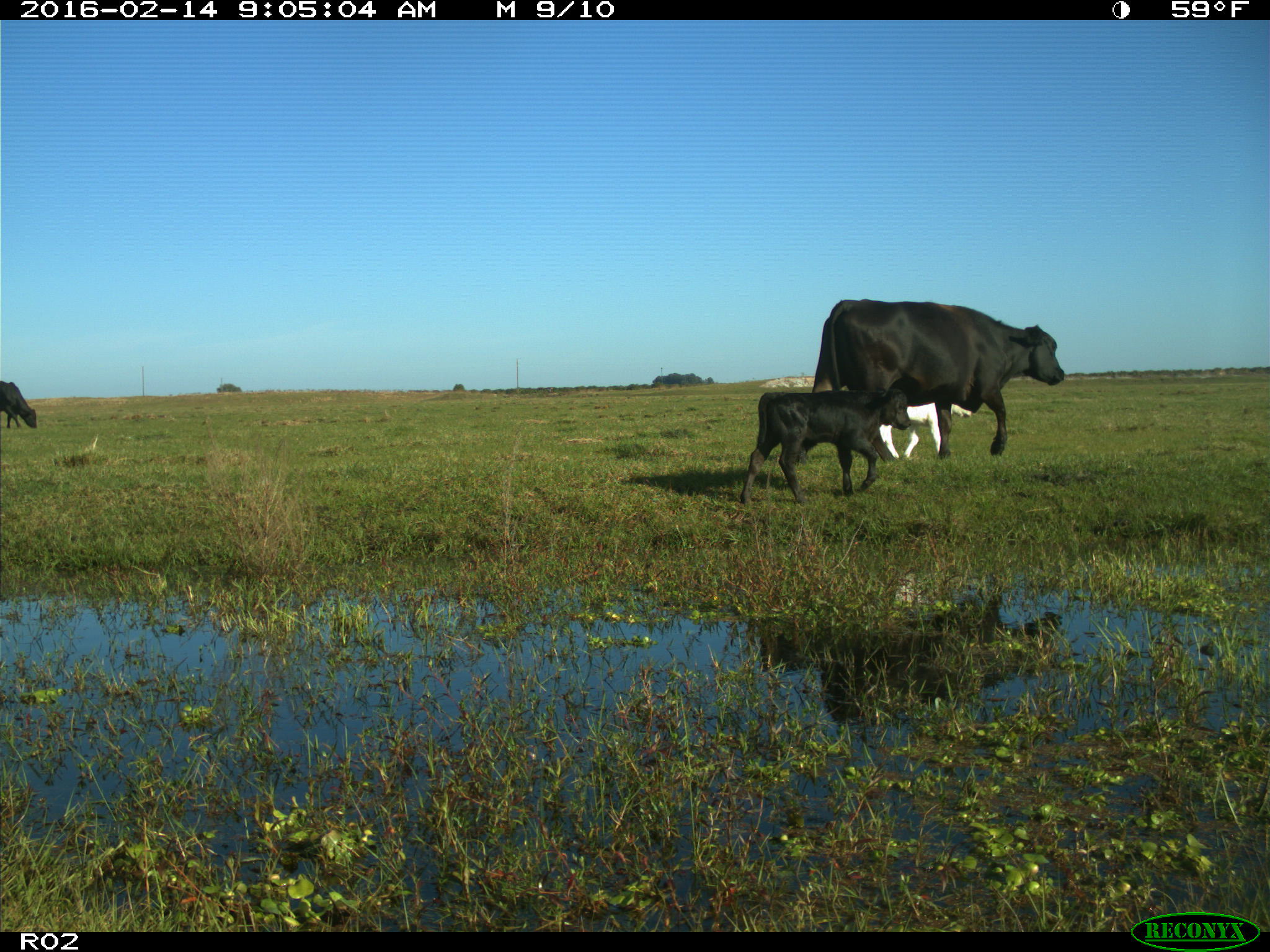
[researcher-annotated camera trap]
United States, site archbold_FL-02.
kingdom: Animalia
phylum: Chordata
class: Mammalia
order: Artiodactyla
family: Bovidae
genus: Bos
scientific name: Bos taurus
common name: domestic cow